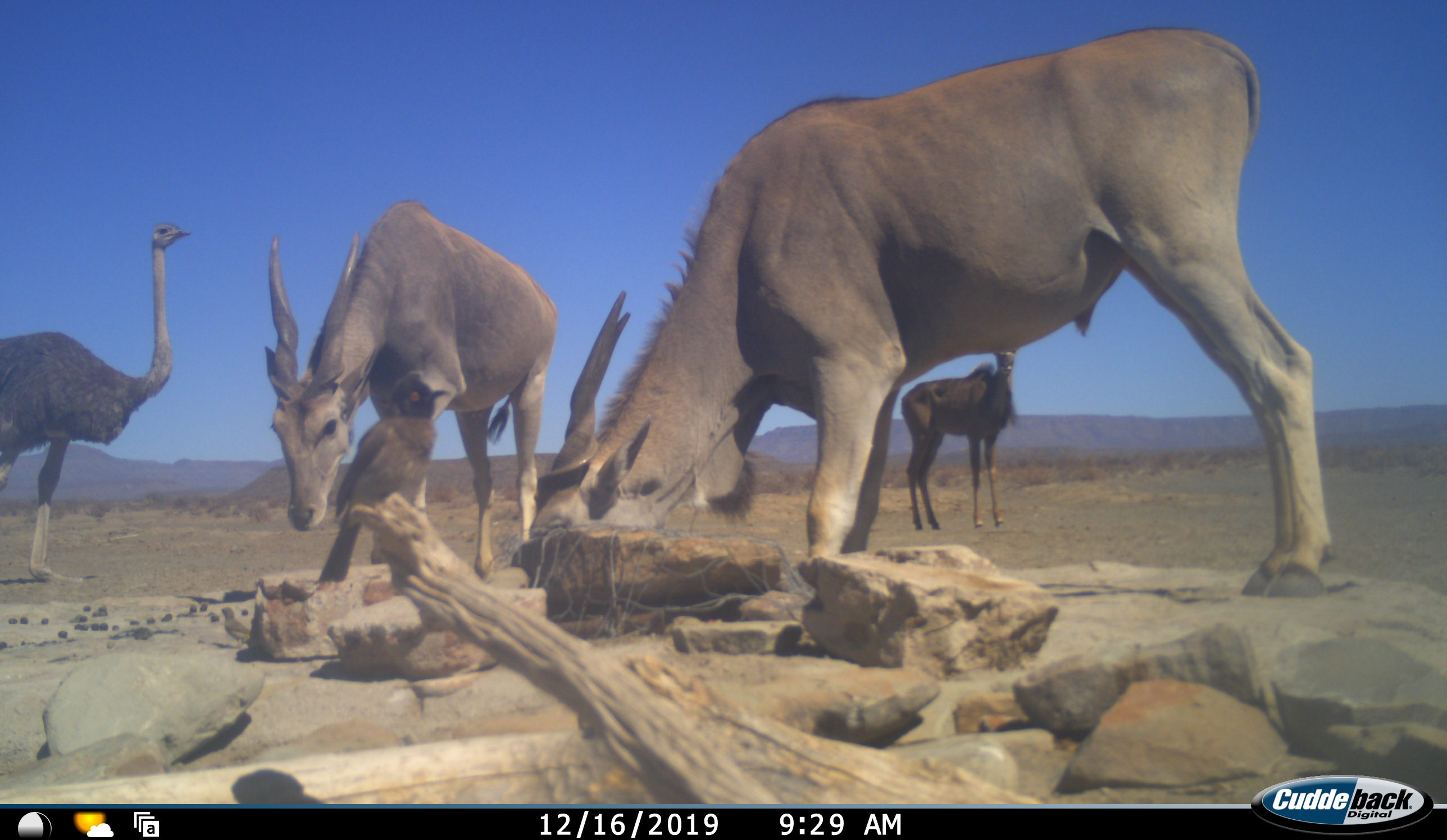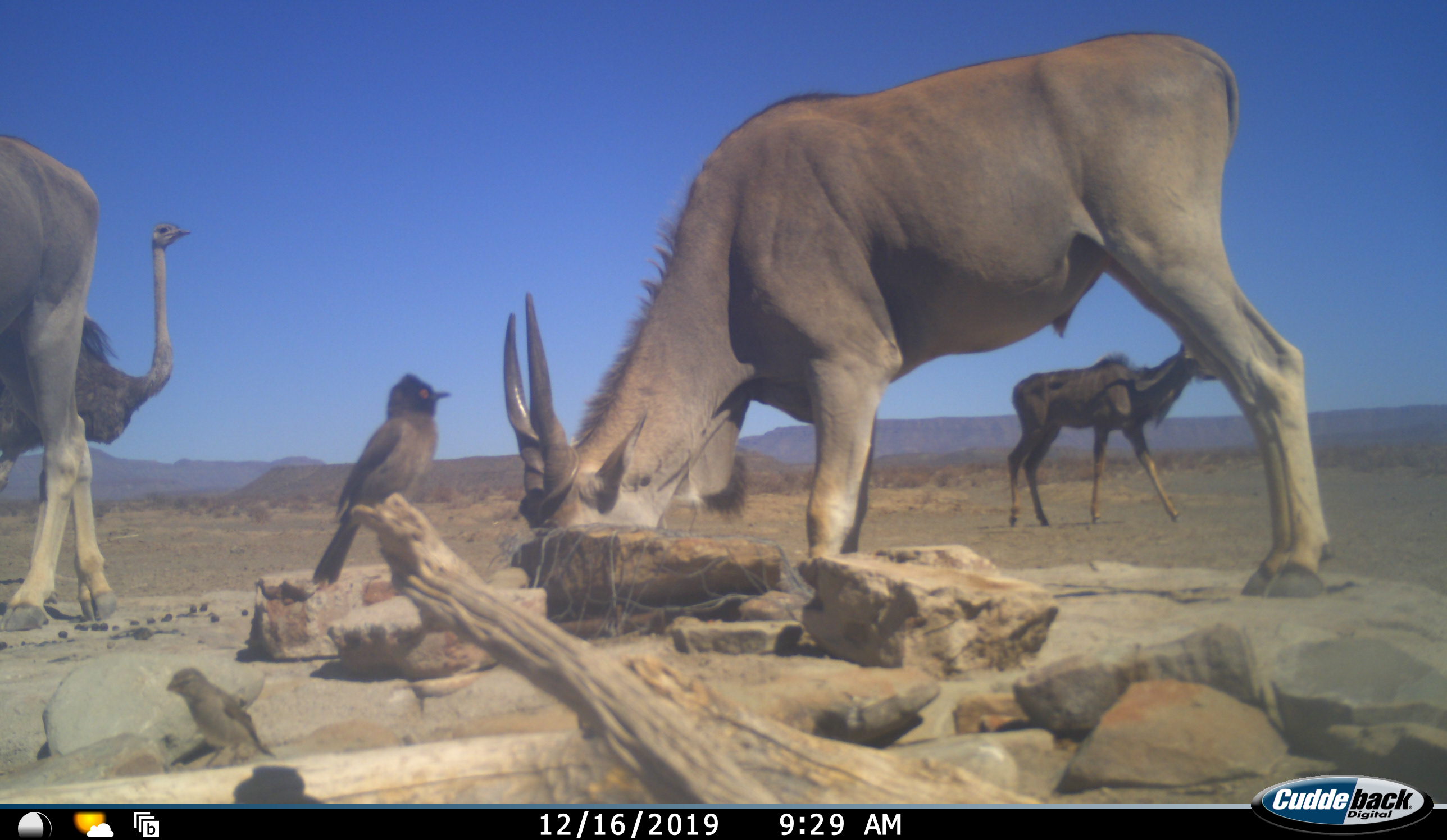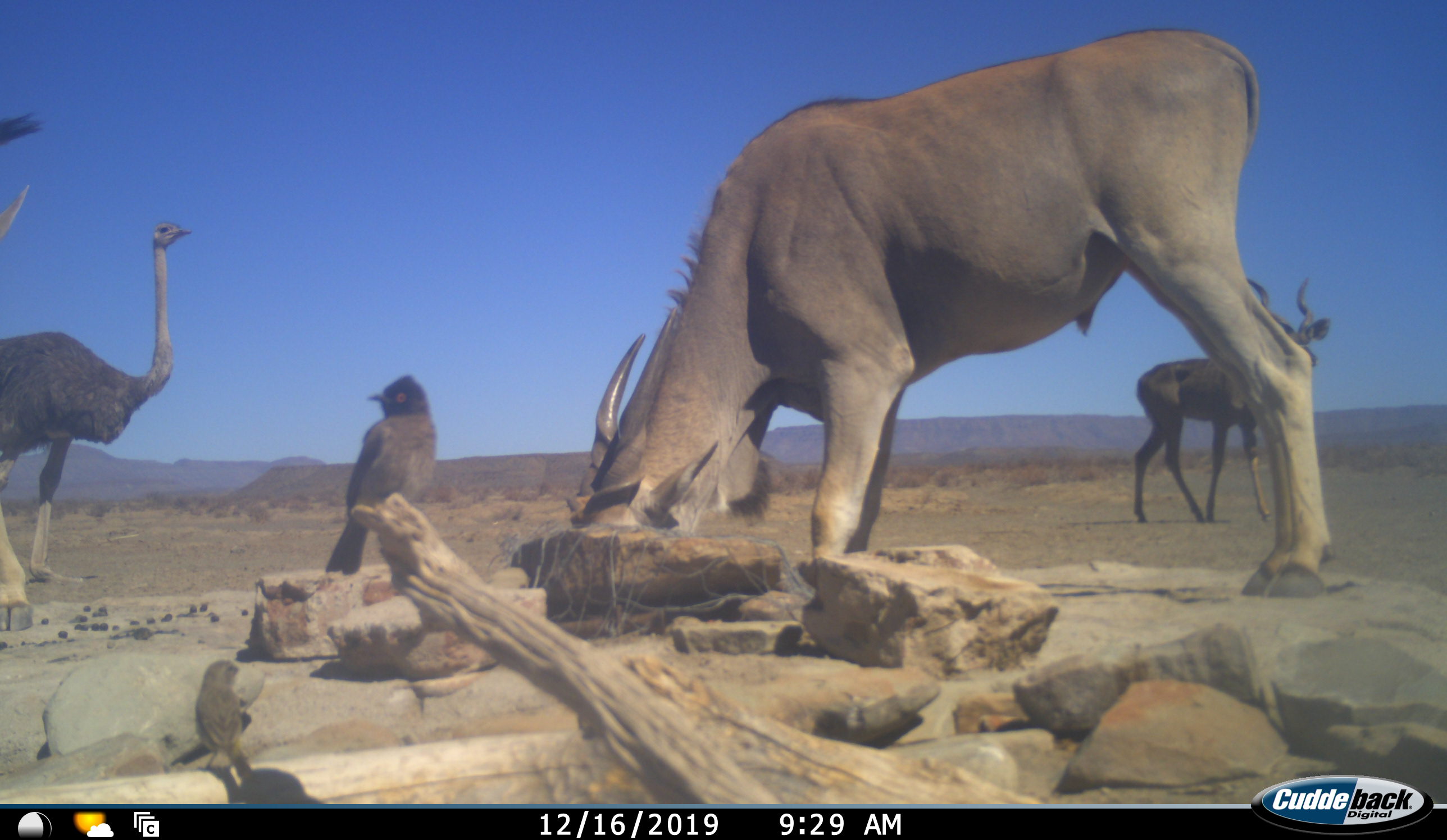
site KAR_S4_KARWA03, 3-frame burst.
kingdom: Animalia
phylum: Chordata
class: Aves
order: Struthioniformes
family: Struthionidae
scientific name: Struthionidae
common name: ostrich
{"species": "ostrich (Struthionidae)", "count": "1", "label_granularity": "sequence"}